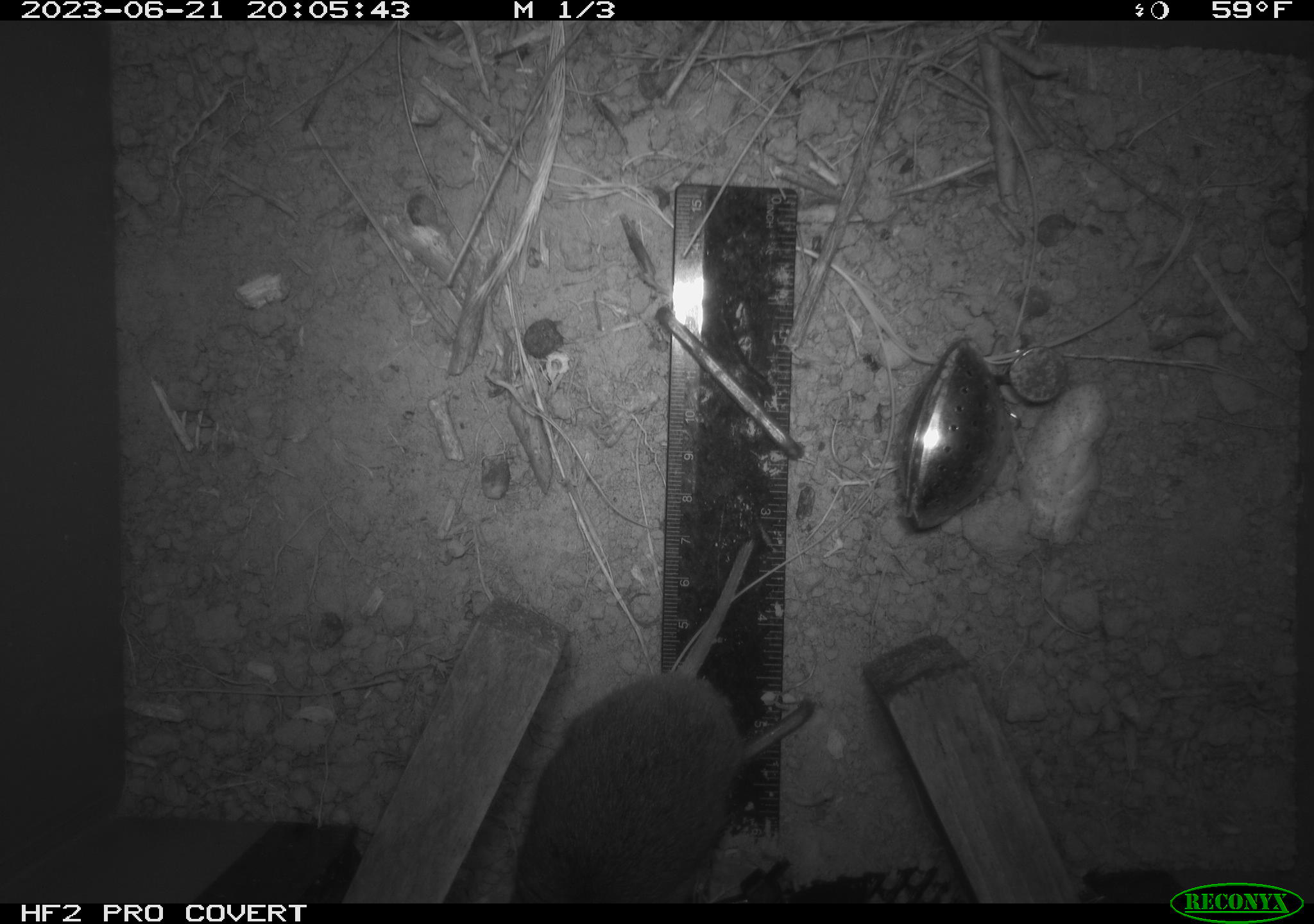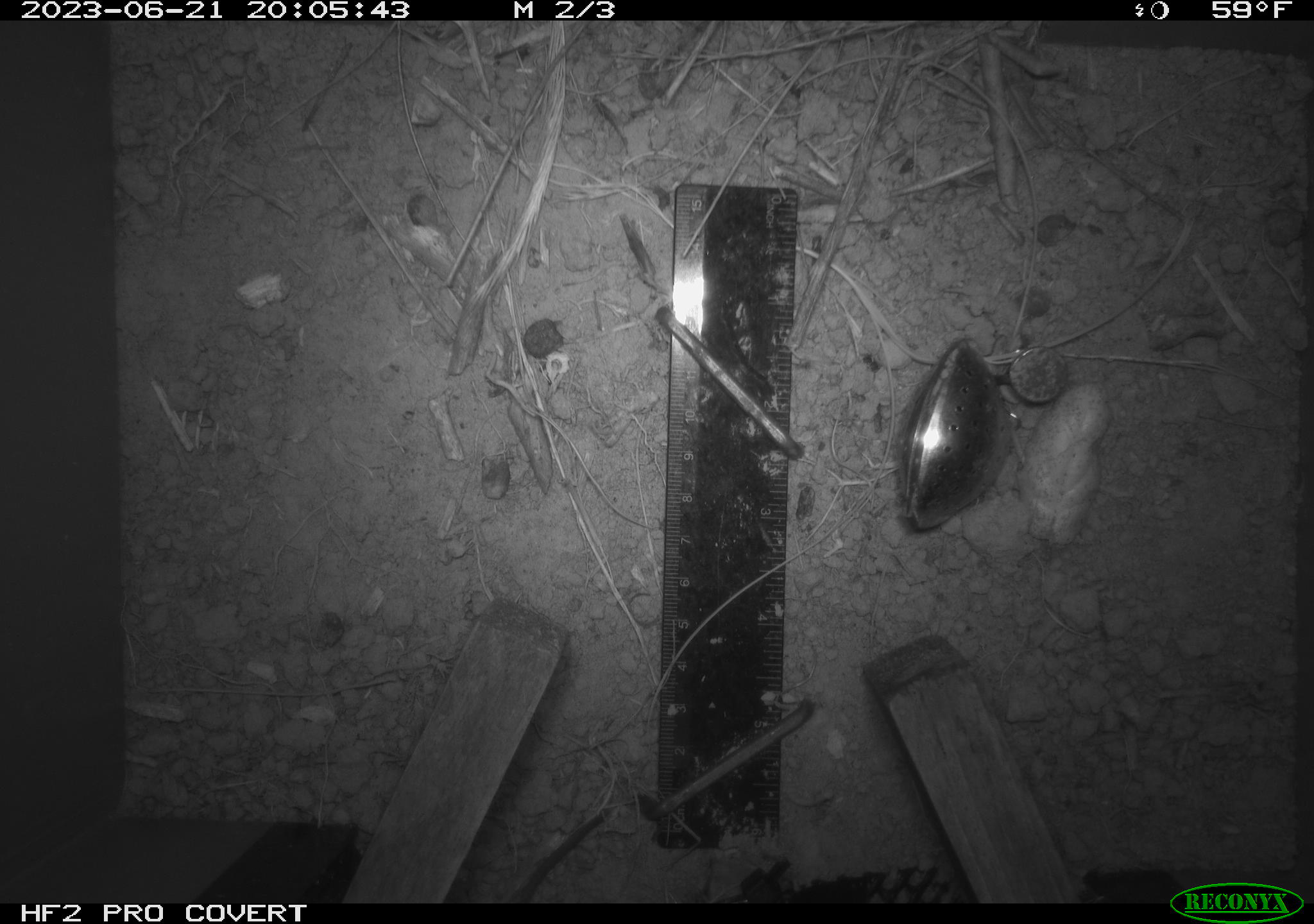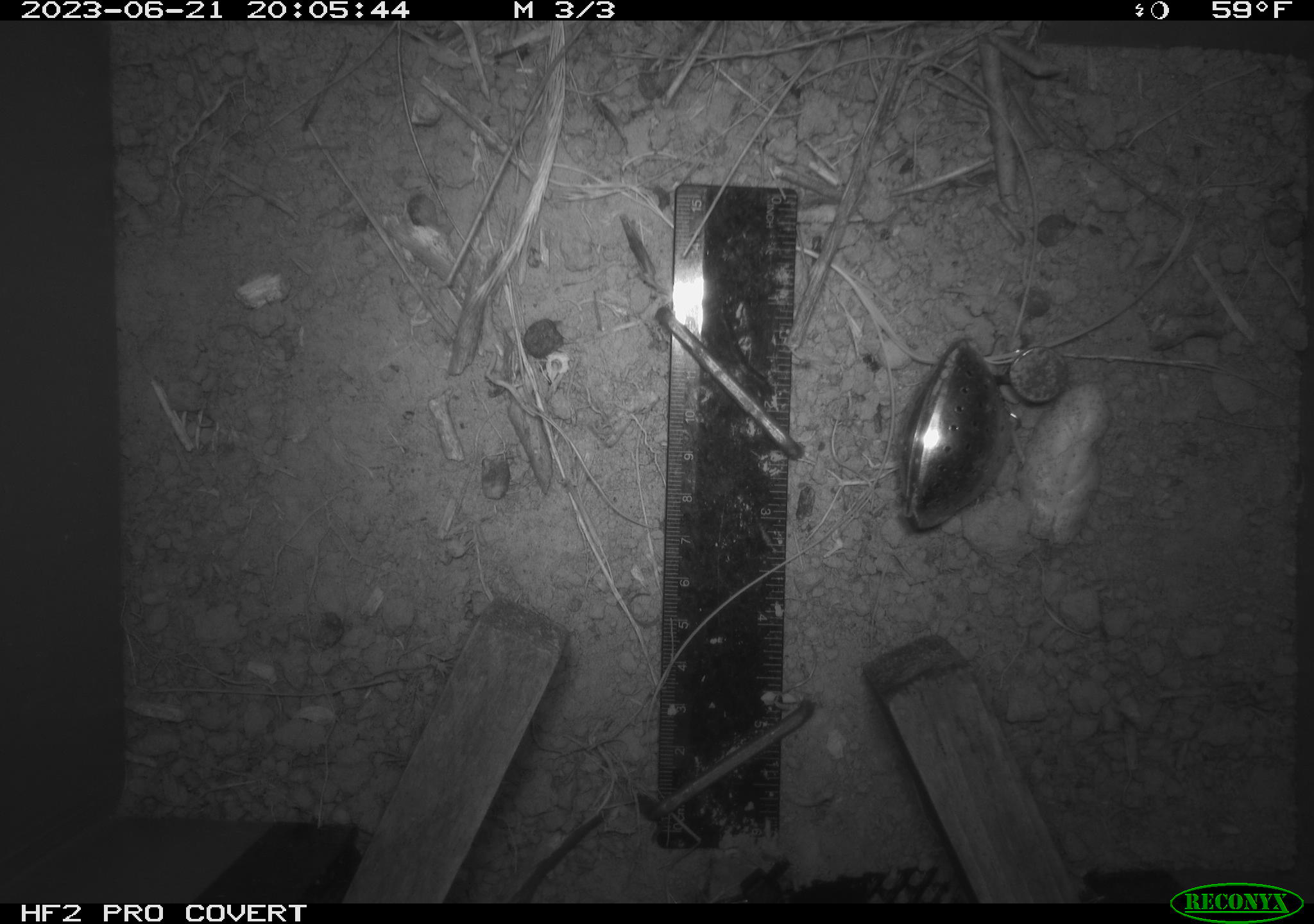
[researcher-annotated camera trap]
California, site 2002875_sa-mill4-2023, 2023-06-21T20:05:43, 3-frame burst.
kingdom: Animalia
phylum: Chordata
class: Mammalia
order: Rodentia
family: Cricetidae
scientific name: Arvicolinae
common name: voles, lemmings, and muskrats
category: arvicolinae subfamily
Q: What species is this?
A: Arvicolinae subfamily (voles, lemmings, and muskrats) (Arvicolinae).